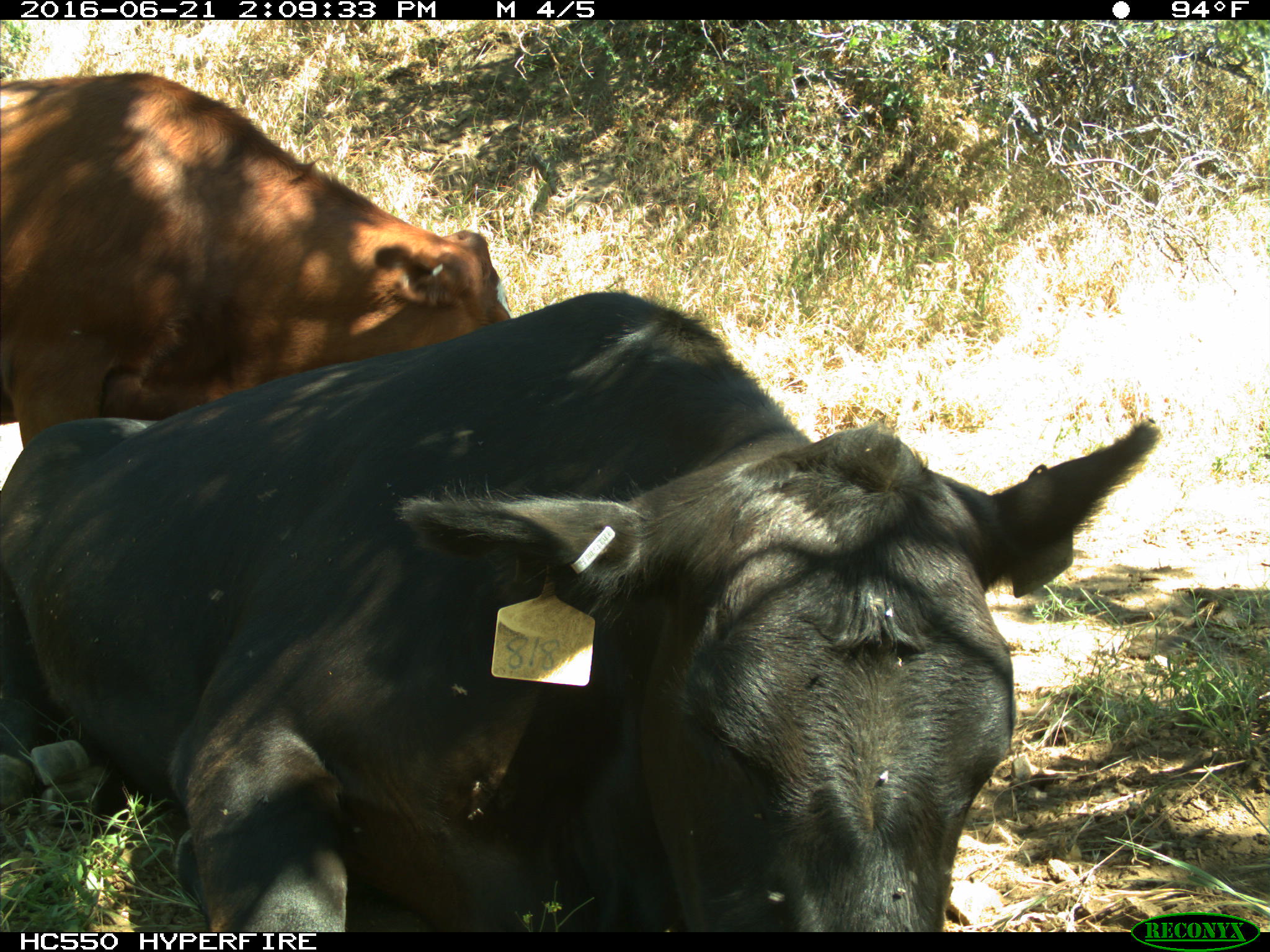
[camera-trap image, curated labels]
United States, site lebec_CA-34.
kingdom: Animalia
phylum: Chordata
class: Mammalia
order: Artiodactyla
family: Bovidae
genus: Bos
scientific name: Bos taurus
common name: domestic cow